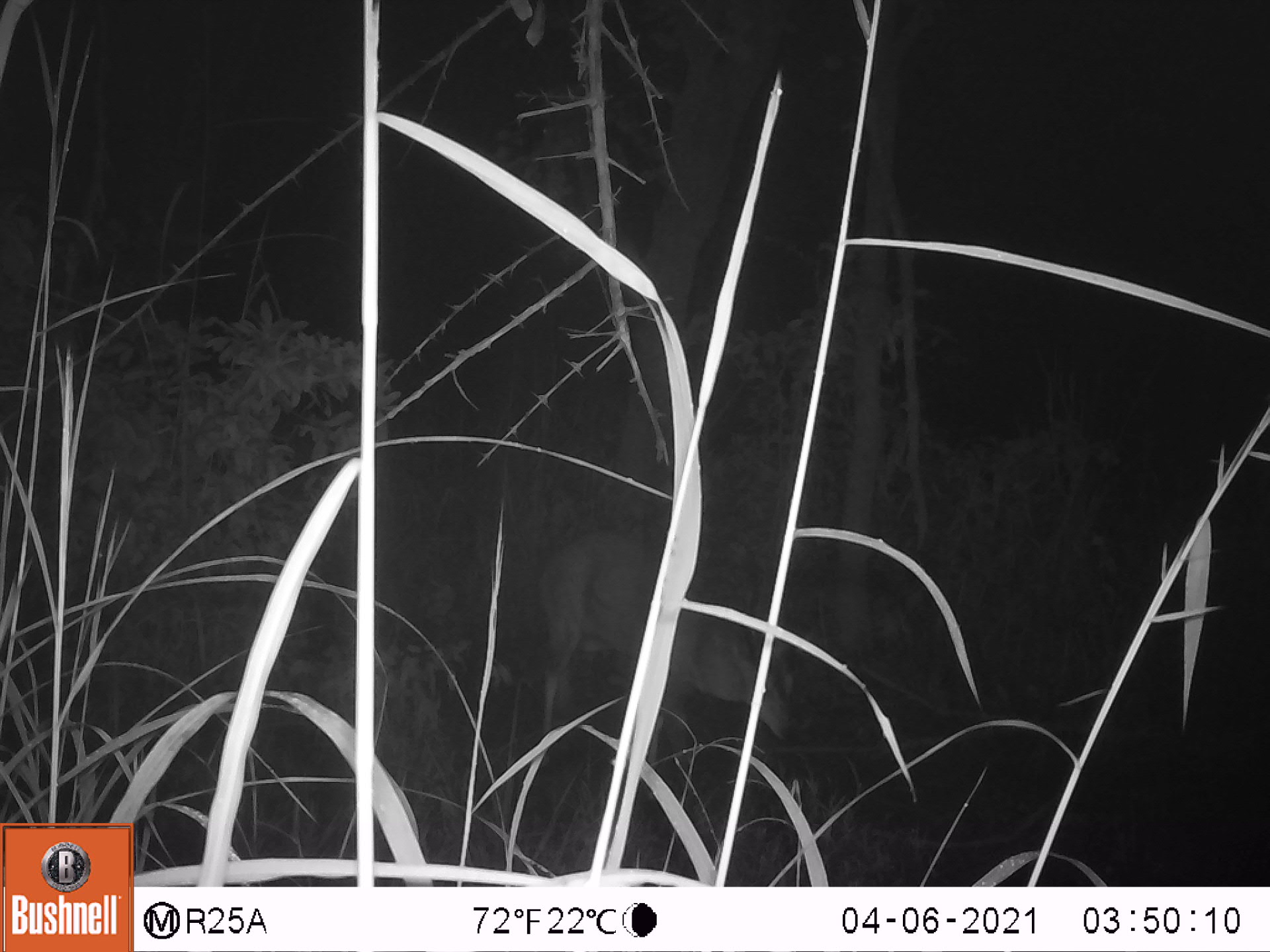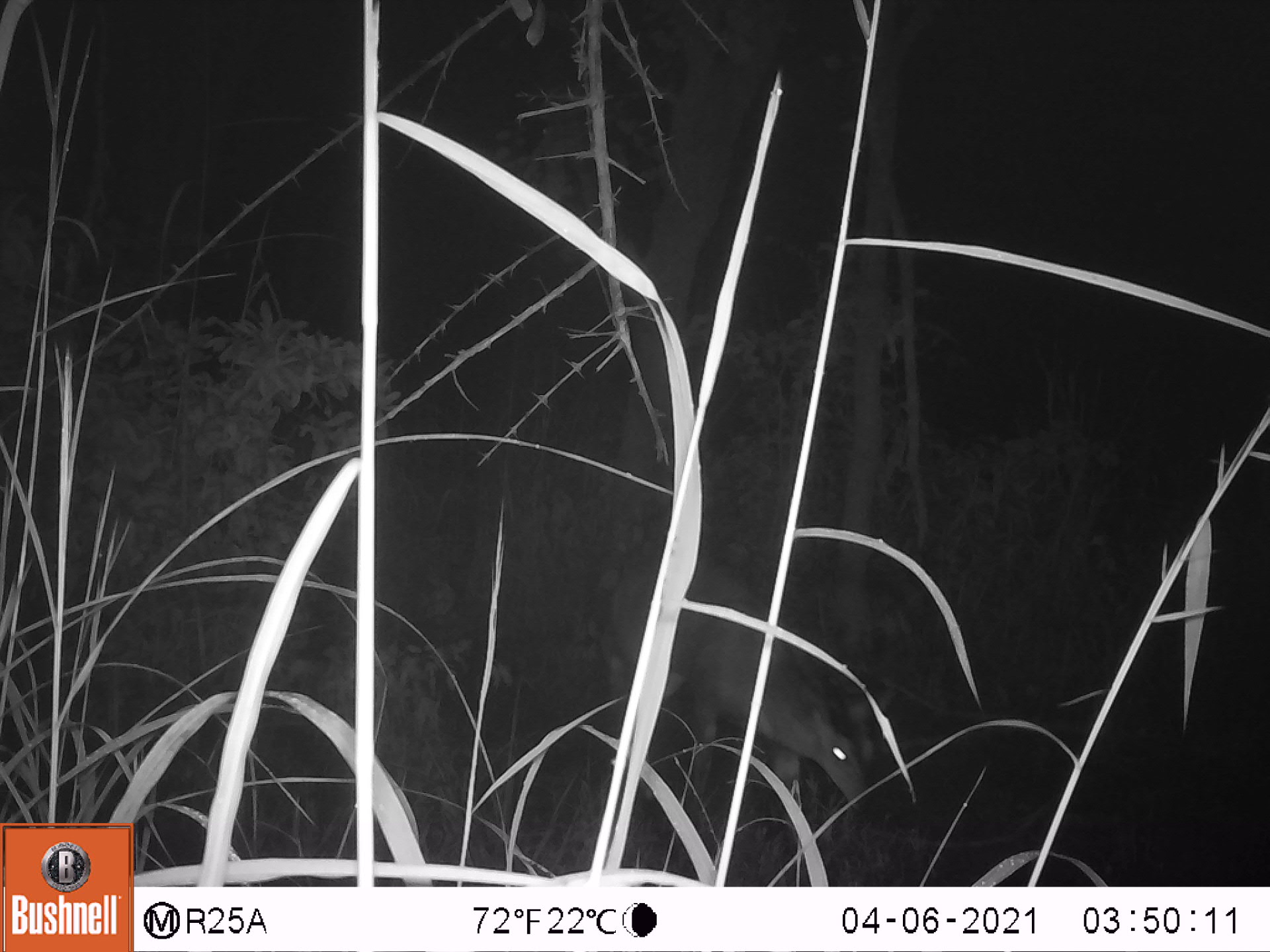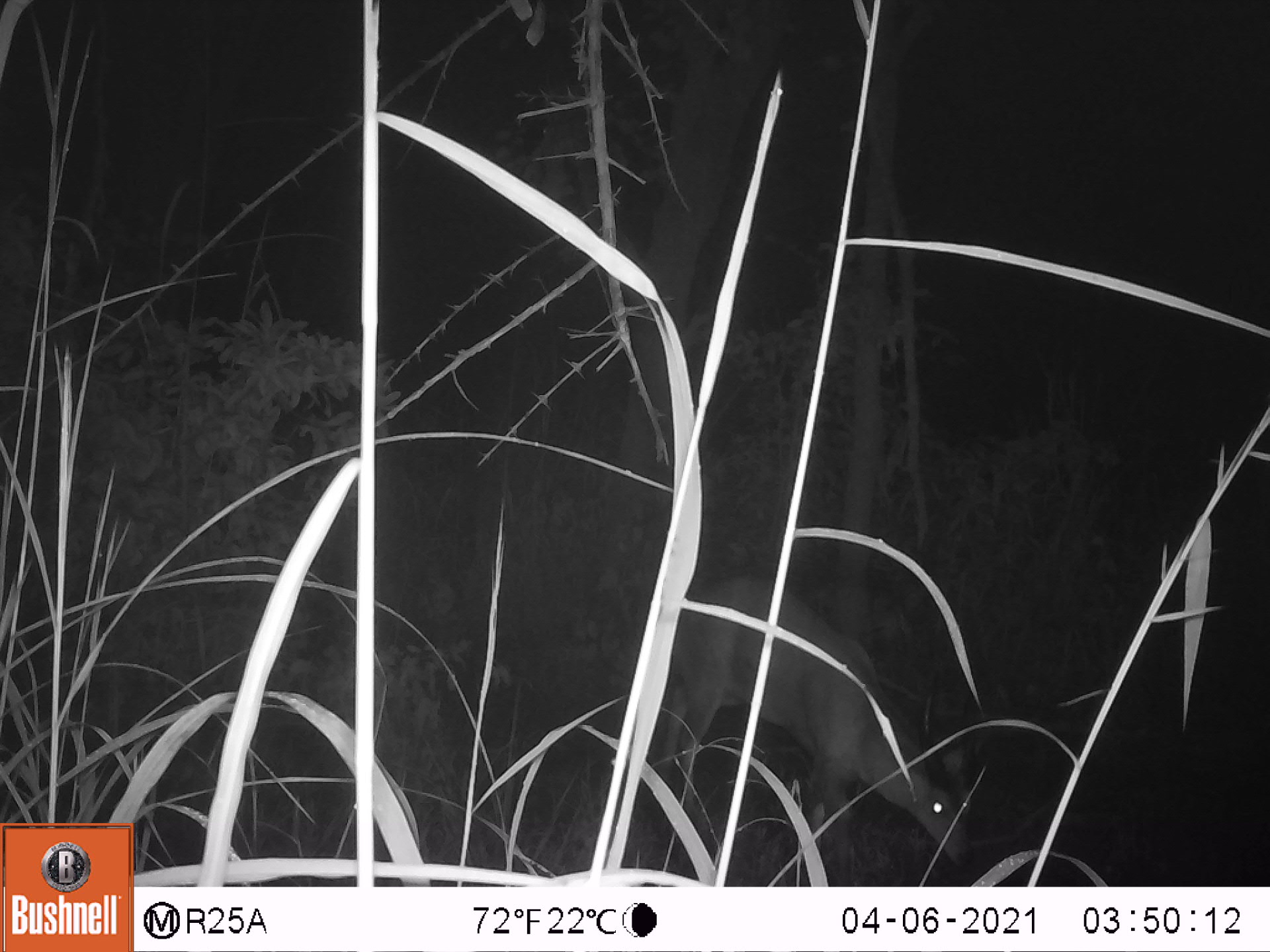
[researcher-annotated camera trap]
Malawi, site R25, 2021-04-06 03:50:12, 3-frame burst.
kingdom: Animalia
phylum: Chordata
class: Mammalia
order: Artiodactyla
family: Bovidae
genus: Tragelaphus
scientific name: Tragelaphus sylvaticus sylvaticus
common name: cape bushbuck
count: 1